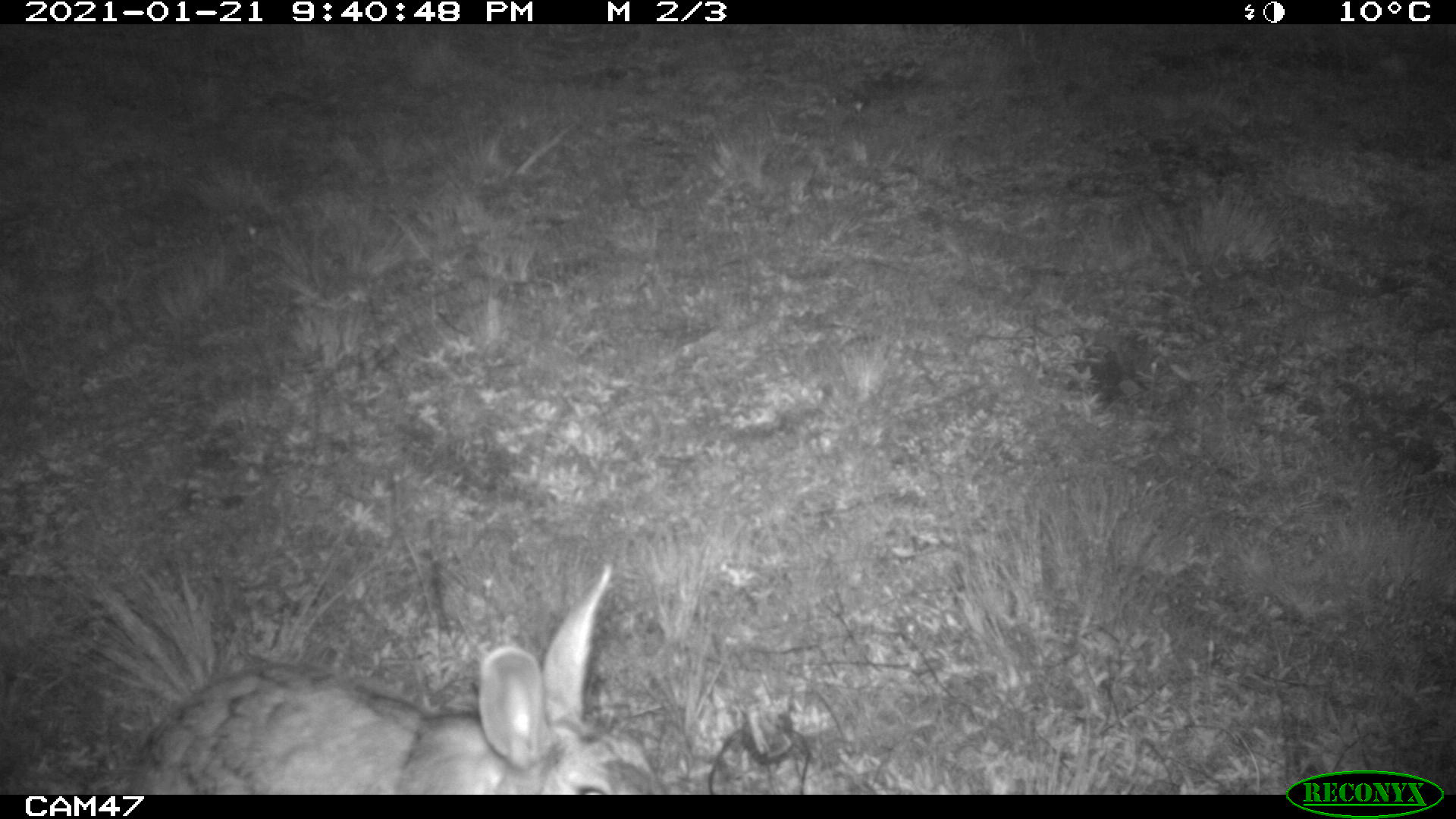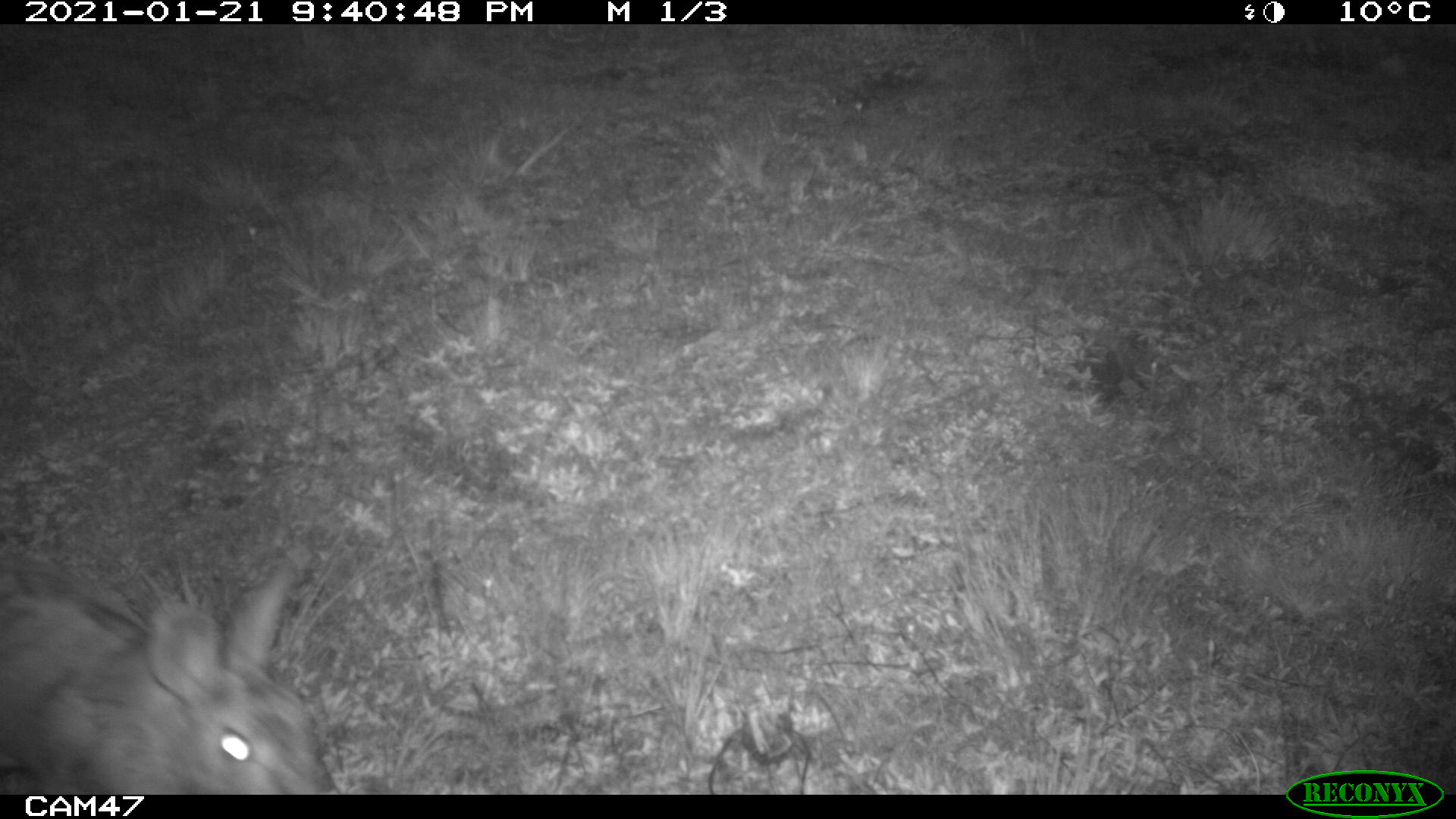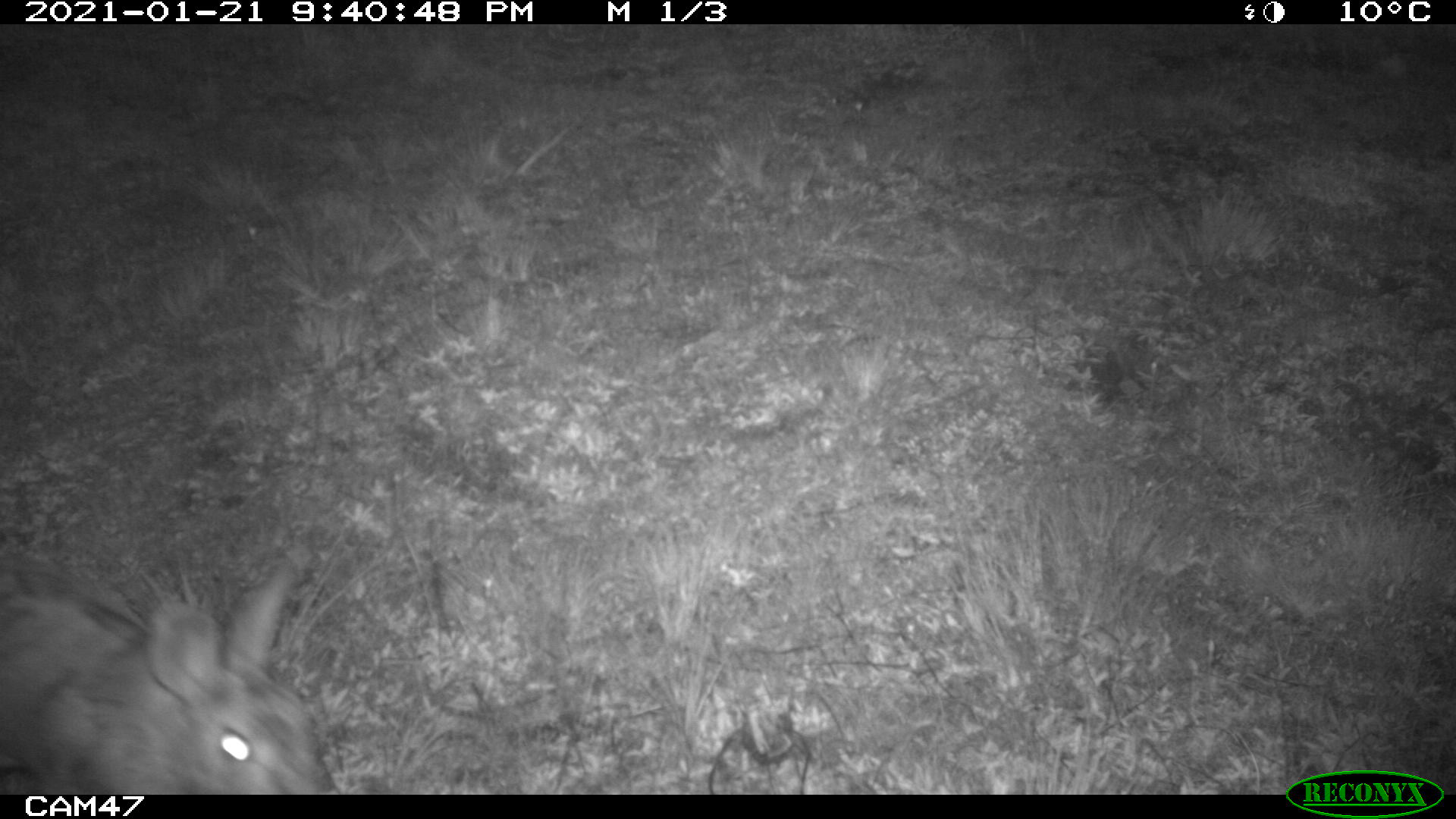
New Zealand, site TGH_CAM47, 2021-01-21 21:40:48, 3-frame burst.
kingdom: Animalia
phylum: Chordata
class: Mammalia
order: Lagomorpha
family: Leporidae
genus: Oryctolagus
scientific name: Oryctolagus cuniculus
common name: european rabbit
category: rabbit